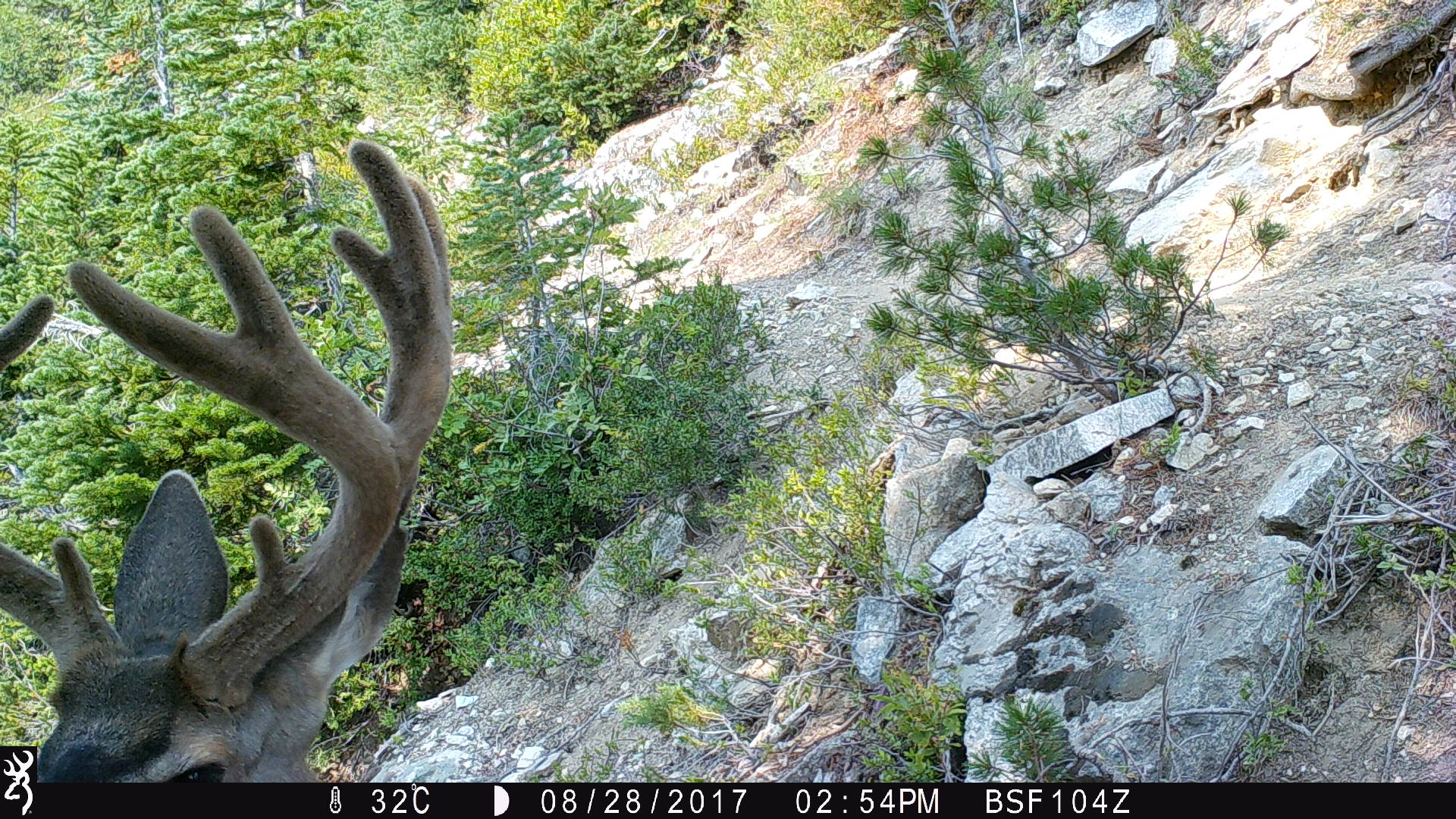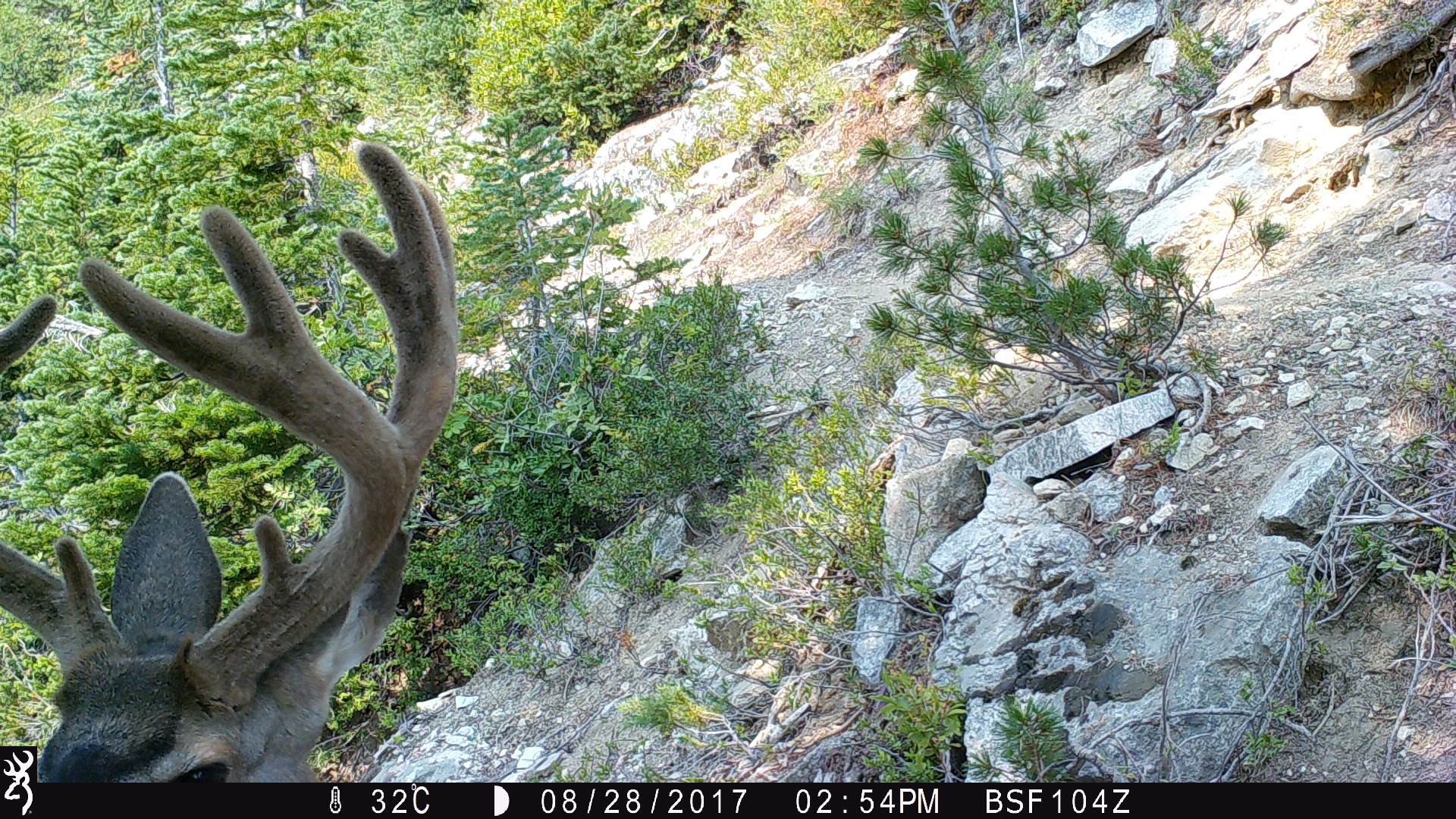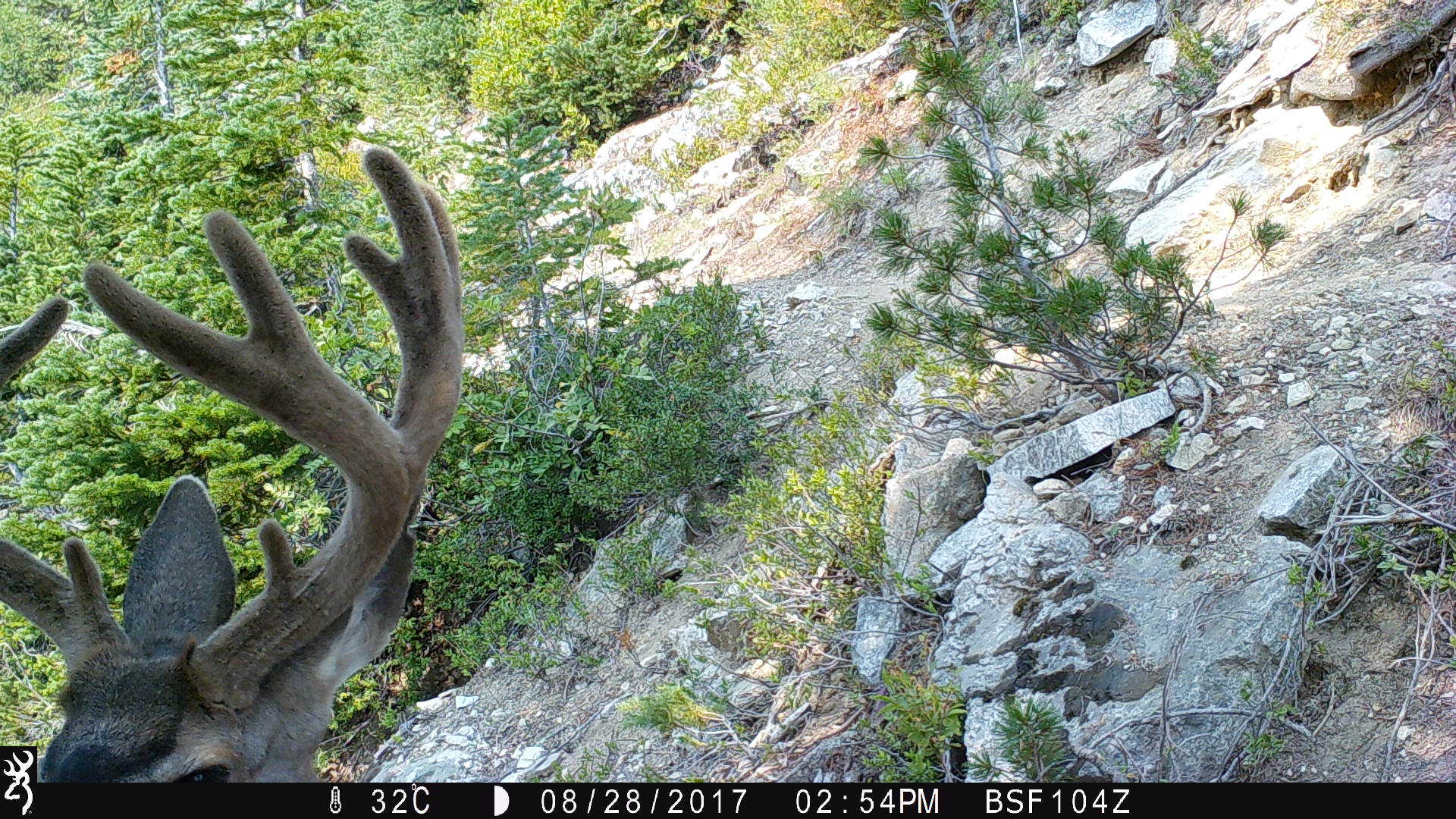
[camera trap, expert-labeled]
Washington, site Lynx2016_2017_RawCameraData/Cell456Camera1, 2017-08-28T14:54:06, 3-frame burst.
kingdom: Animalia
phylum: Chordata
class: Mammalia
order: Artiodactyla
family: Cervidae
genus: Odocoileus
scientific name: Odocoileus hemionus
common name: mule deer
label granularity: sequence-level